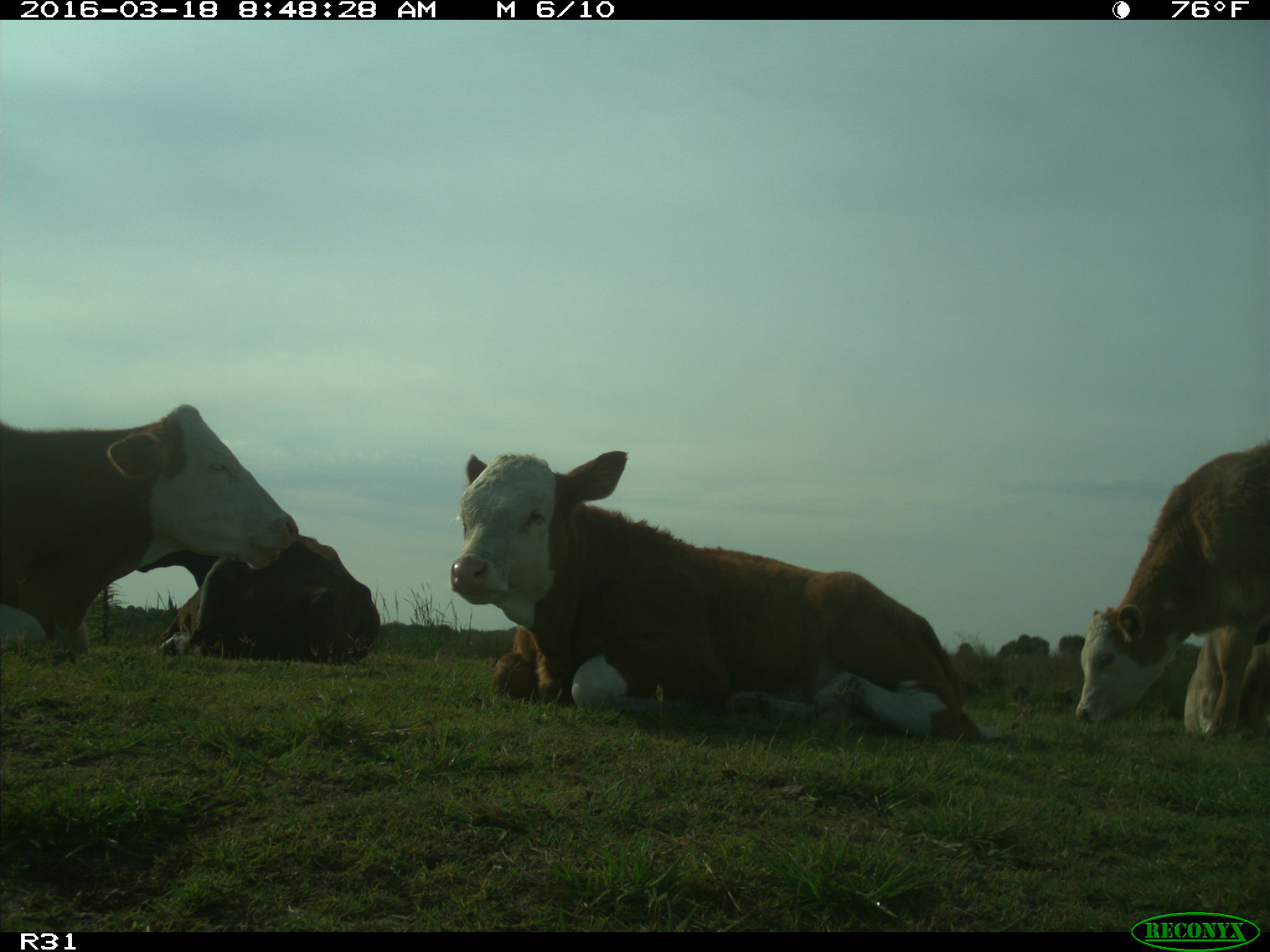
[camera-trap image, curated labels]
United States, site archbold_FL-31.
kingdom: Animalia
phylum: Chordata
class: Mammalia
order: Artiodactyla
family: Bovidae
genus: Bos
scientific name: Bos taurus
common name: domestic cow